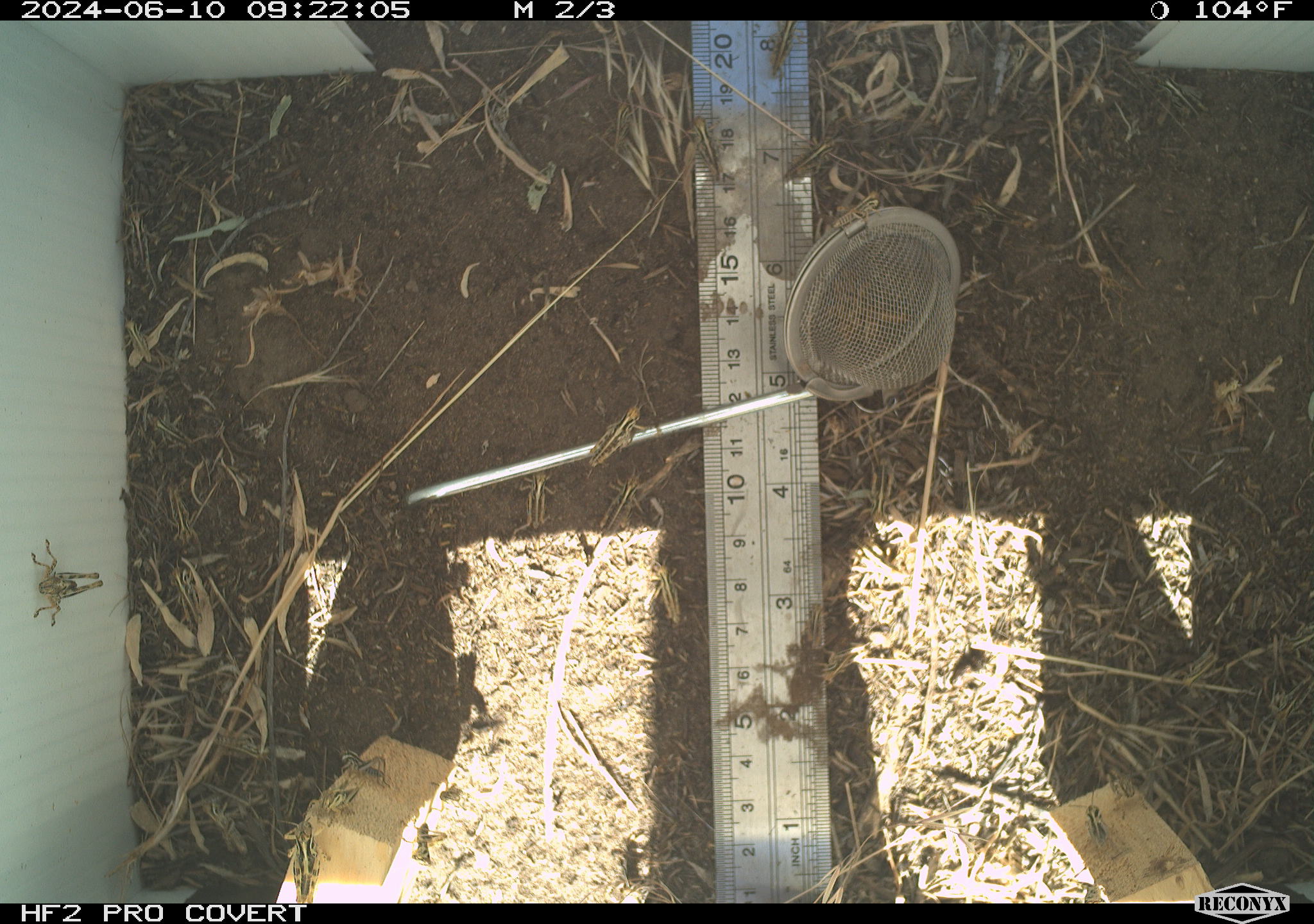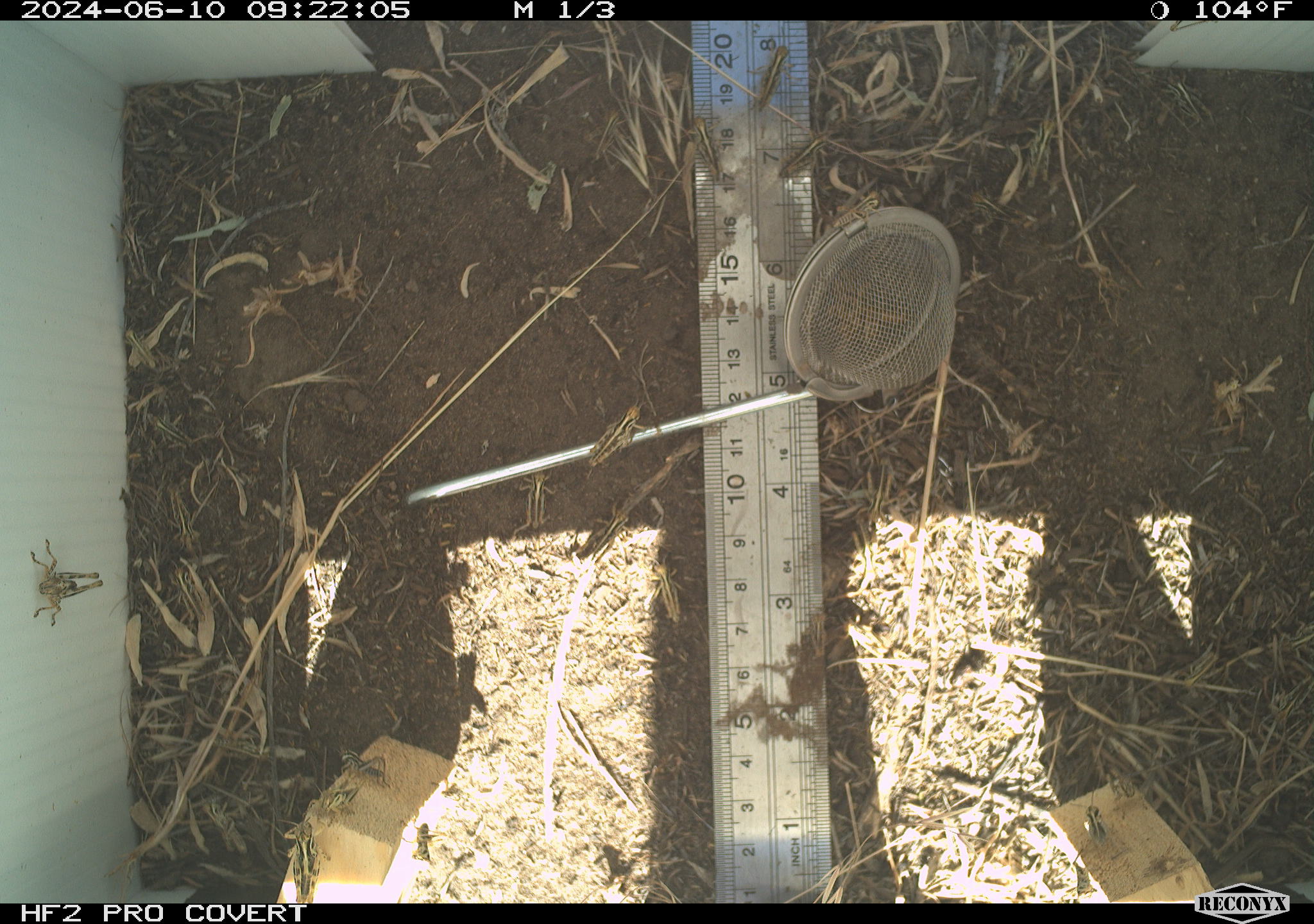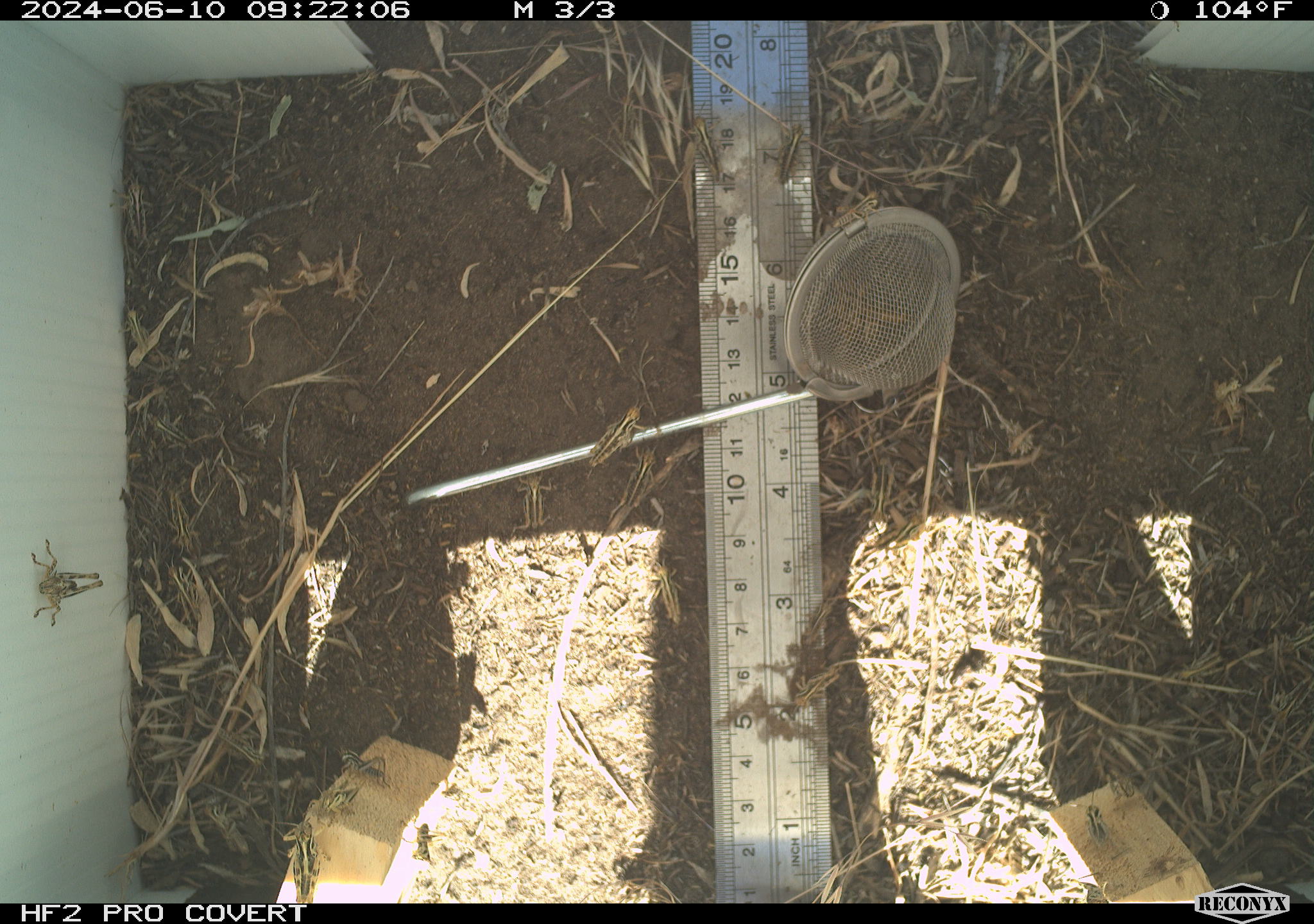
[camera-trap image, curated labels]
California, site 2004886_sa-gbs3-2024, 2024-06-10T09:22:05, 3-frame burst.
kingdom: Animalia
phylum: Arthropoda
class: Insecta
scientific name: Insecta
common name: insect